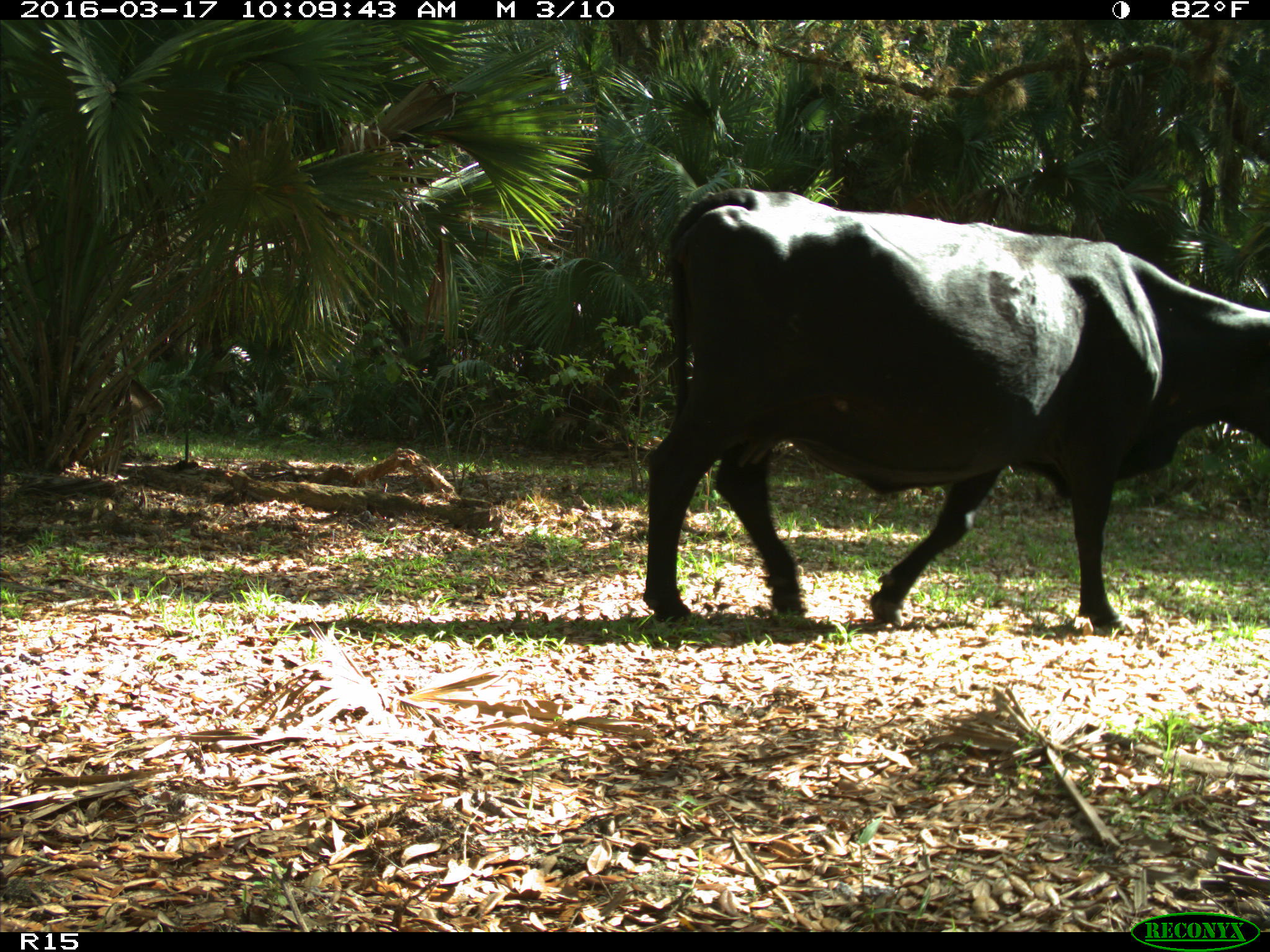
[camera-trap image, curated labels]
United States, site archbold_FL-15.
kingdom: Animalia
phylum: Chordata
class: Mammalia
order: Artiodactyla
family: Bovidae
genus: Bos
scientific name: Bos taurus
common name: domestic cow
Bos taurus (domestic cow).